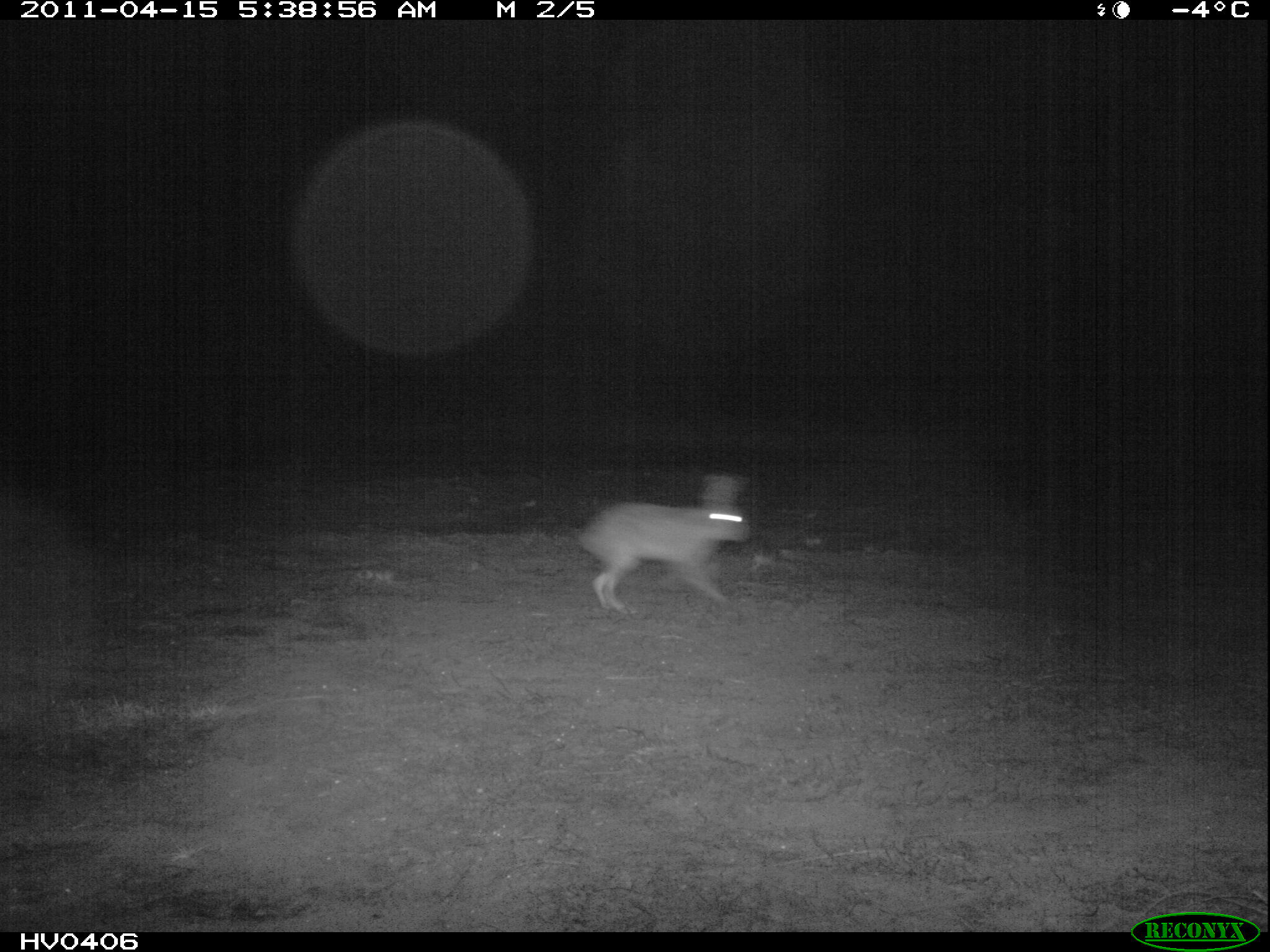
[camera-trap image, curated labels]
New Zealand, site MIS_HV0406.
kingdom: Animalia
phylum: Chordata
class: Mammalia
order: Lagomorpha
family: Leporidae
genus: Lepus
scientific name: Lepus europaeus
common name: brown hare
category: hare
Hare (brown hare) (Lepus europaeus).